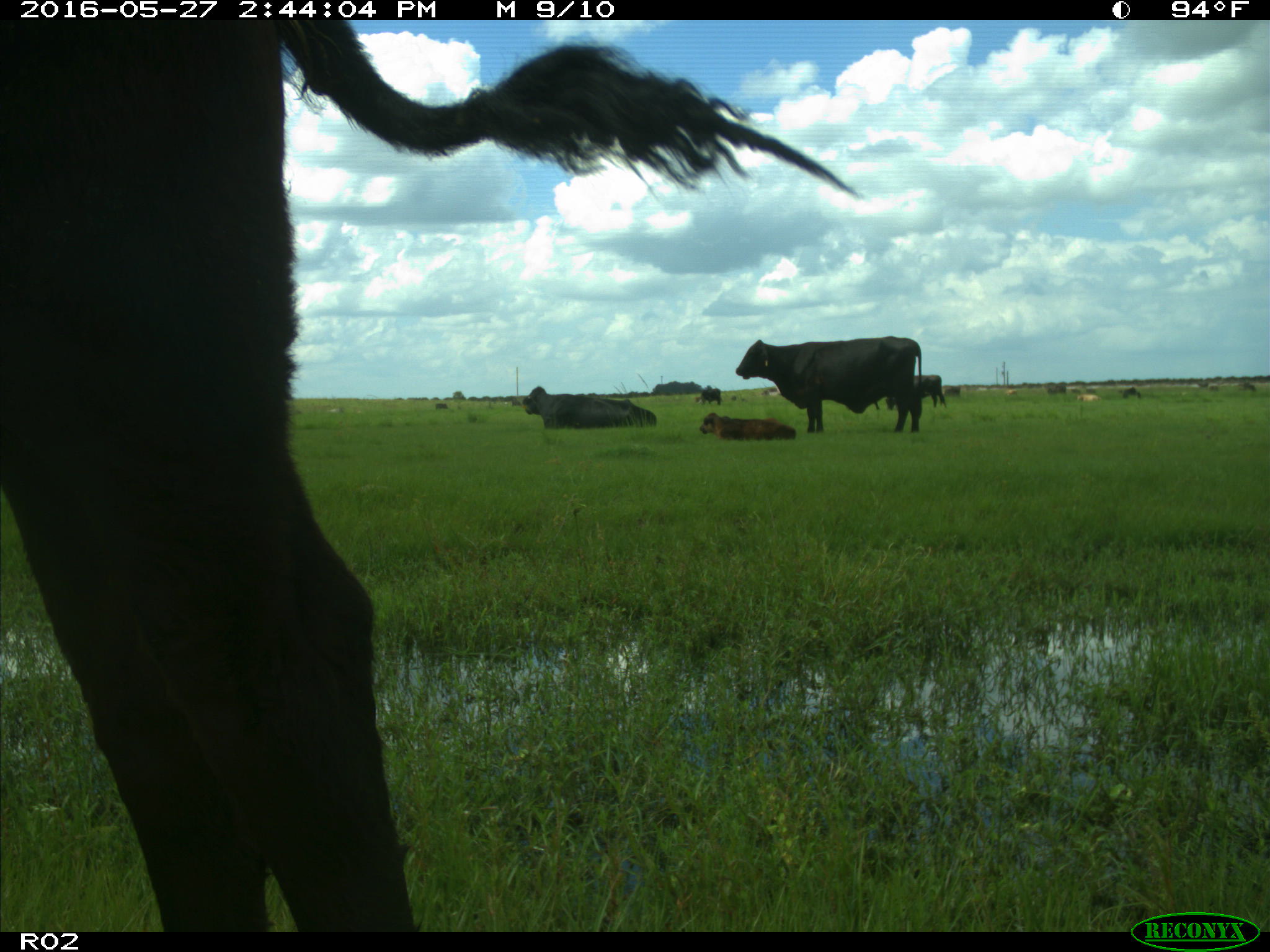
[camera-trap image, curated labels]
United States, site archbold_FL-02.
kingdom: Animalia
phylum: Chordata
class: Mammalia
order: Artiodactyla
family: Bovidae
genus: Bos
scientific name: Bos taurus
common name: domestic cow